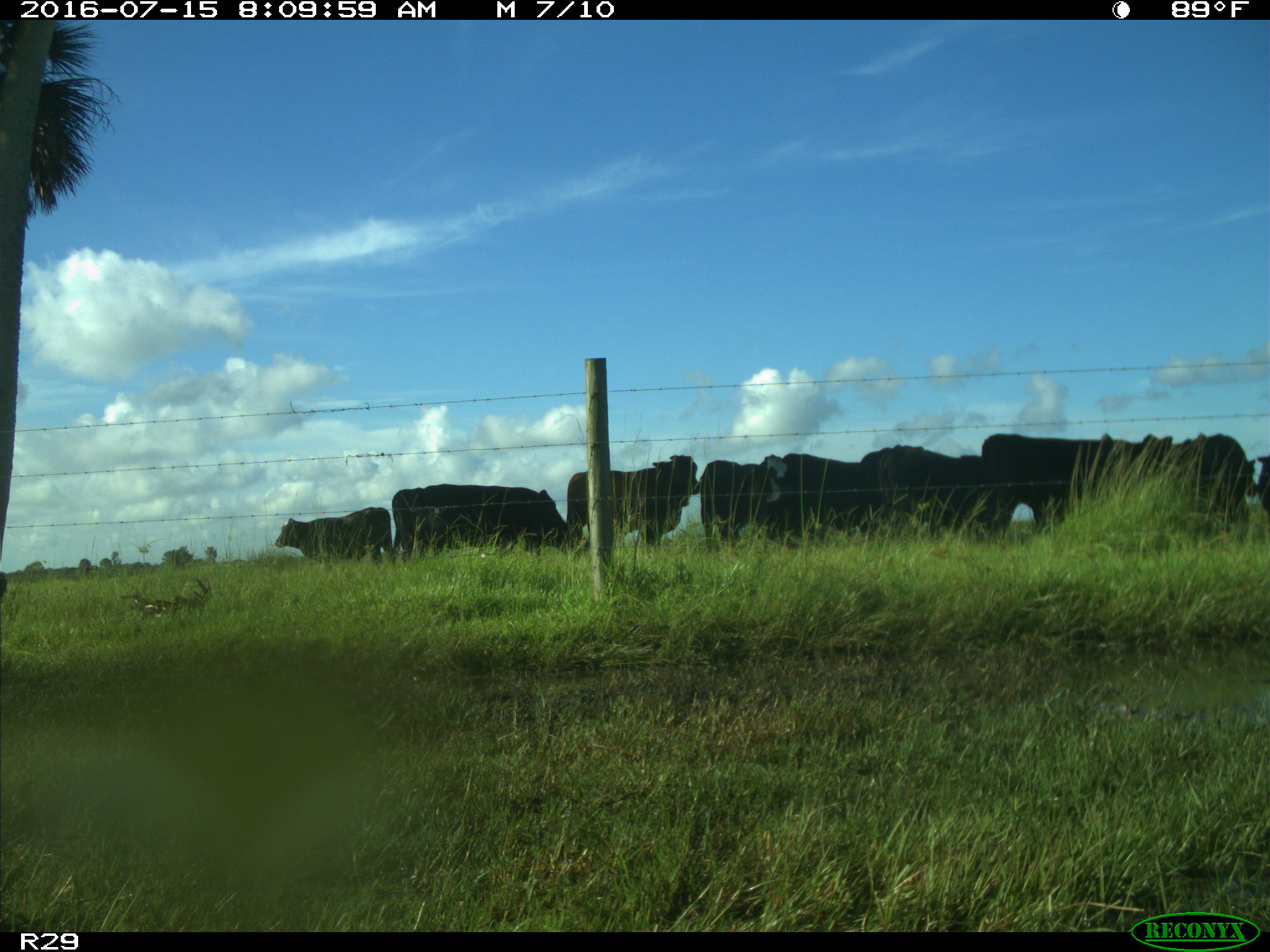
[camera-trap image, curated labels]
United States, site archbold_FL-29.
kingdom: Animalia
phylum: Chordata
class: Mammalia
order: Artiodactyla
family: Bovidae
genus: Bos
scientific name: Bos taurus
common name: domestic cow